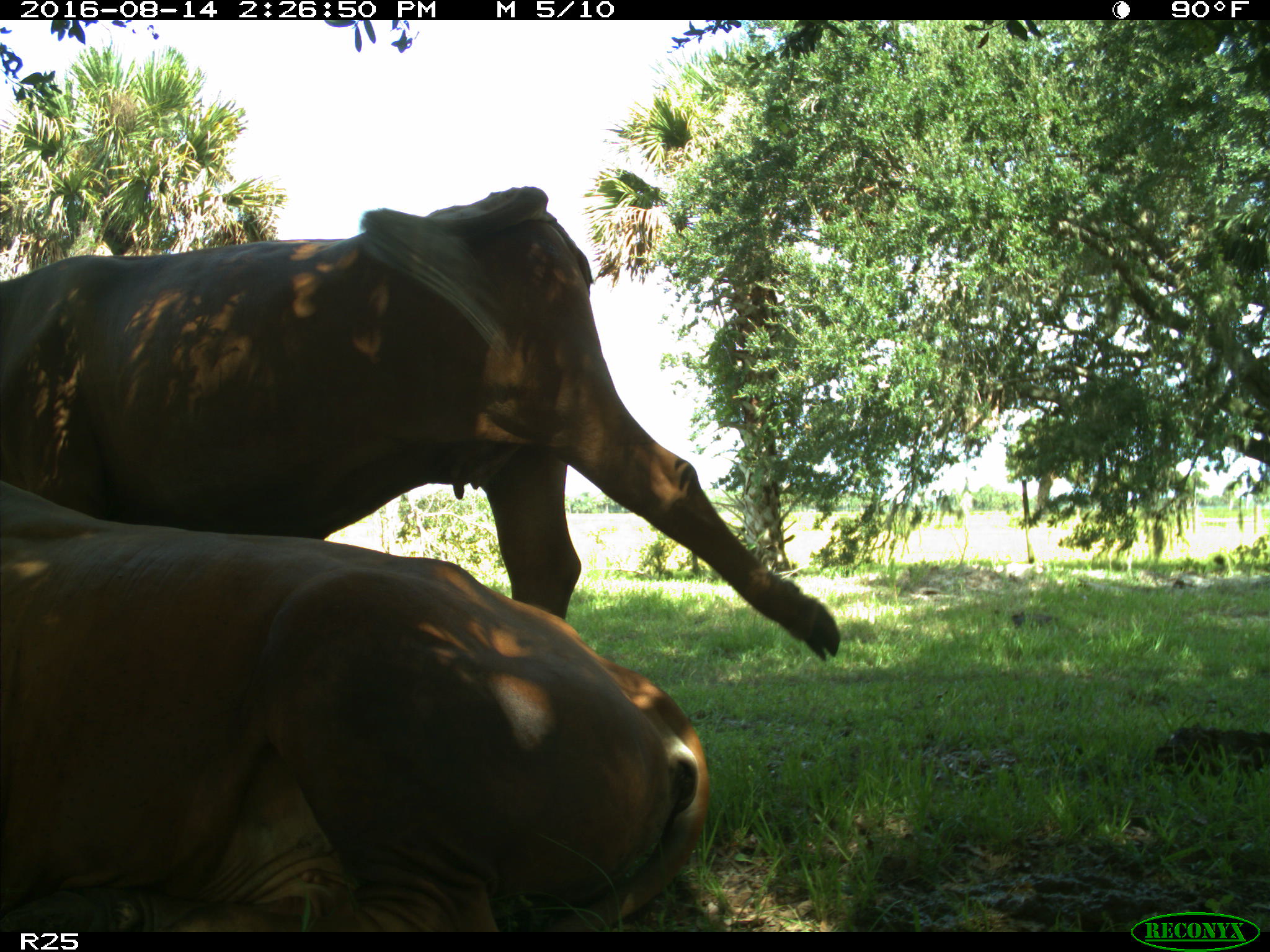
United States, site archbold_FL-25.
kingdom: Animalia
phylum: Chordata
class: Mammalia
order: Artiodactyla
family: Bovidae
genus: Bos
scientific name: Bos taurus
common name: domestic cow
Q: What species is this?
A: Bos taurus (domestic cow).